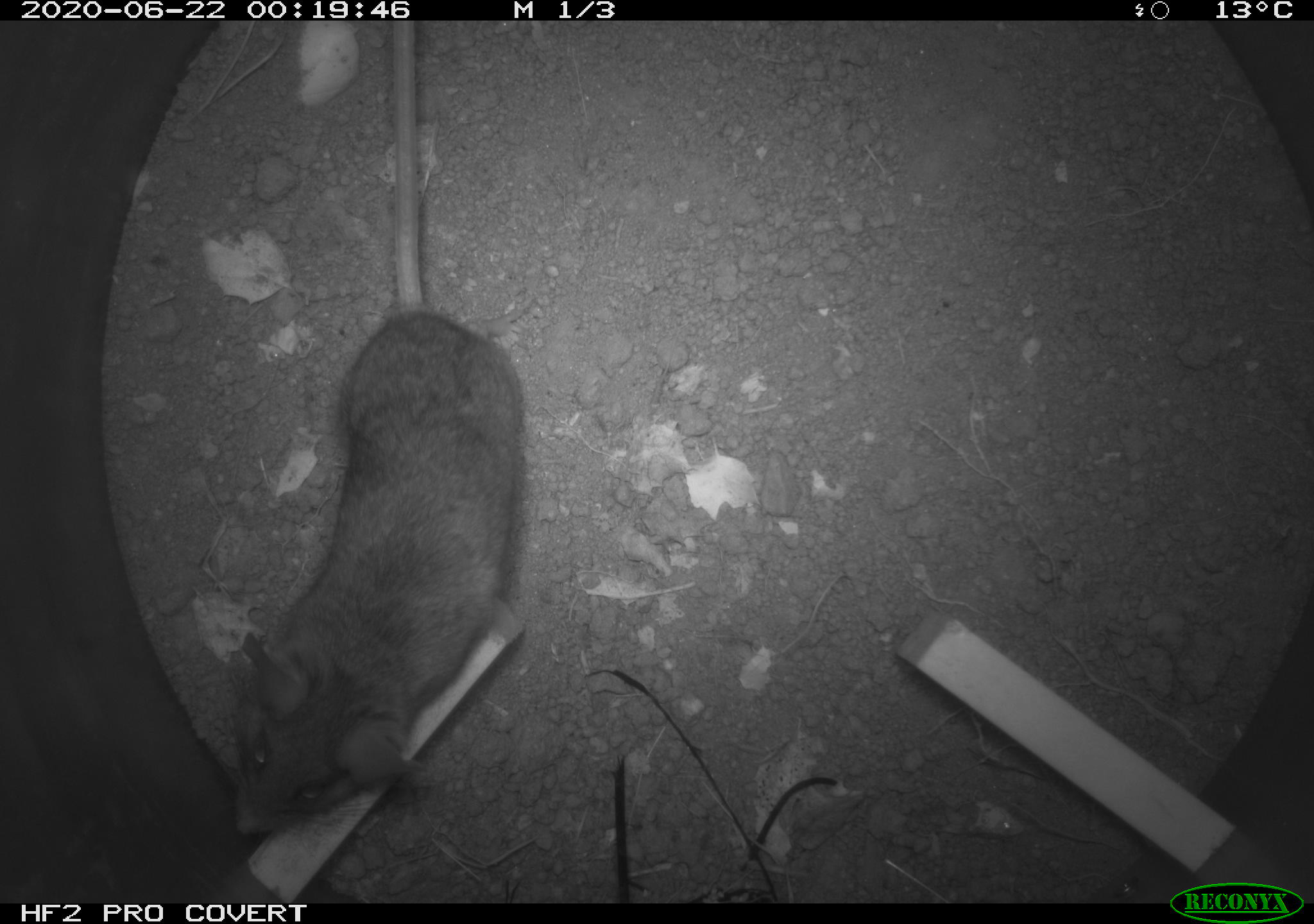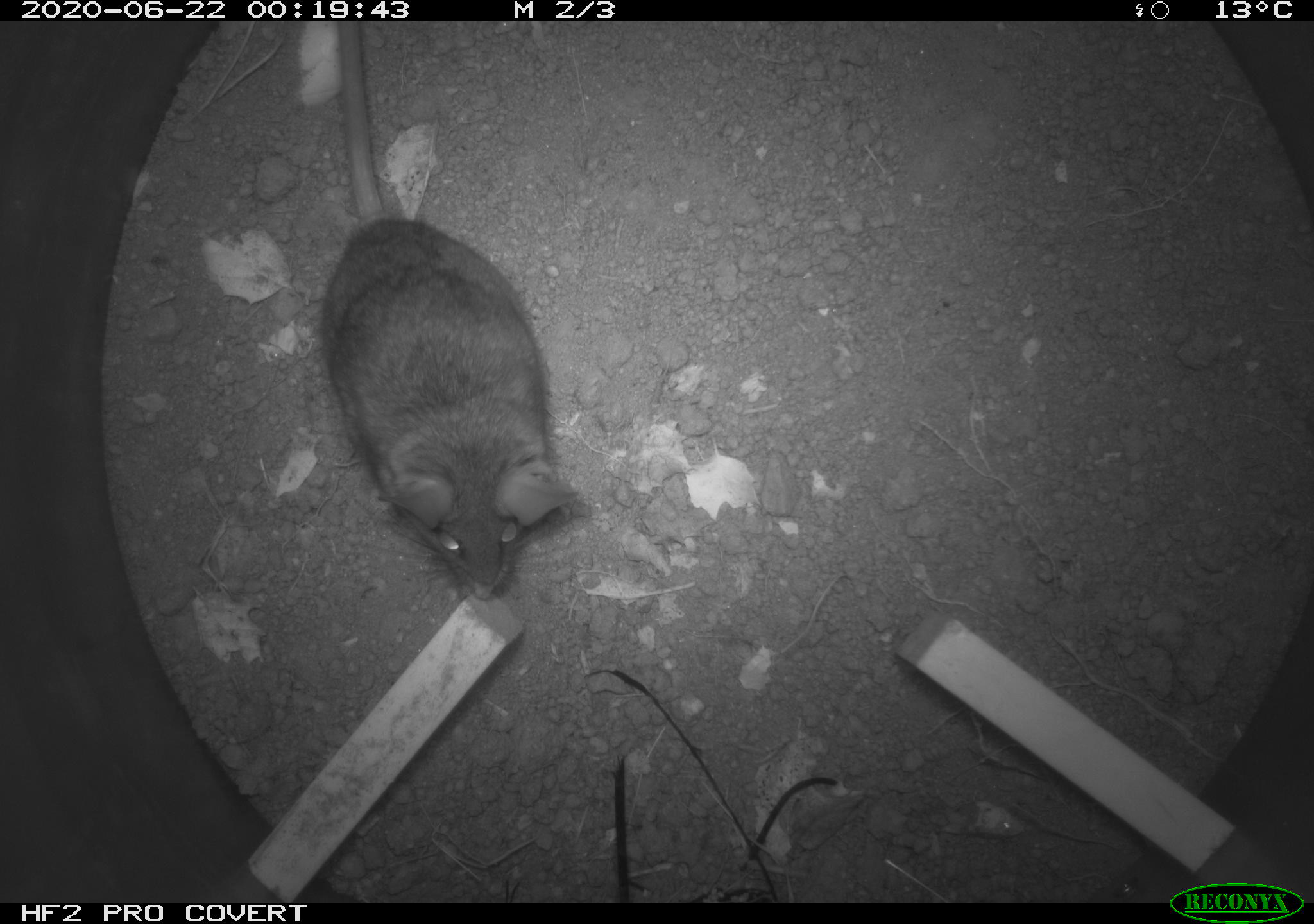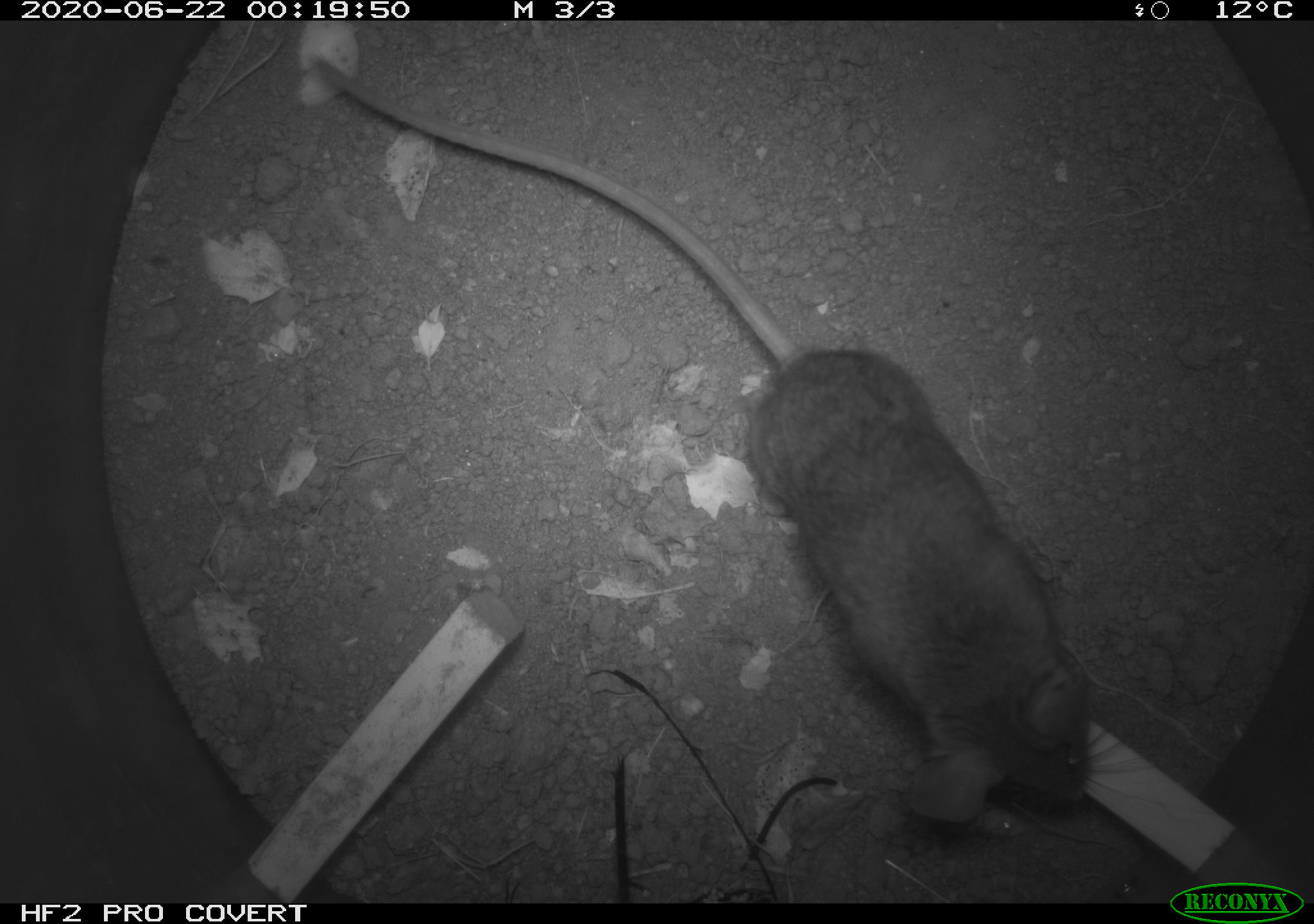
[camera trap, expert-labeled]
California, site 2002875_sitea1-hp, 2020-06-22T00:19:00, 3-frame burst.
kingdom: Animalia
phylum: Chordata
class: Mammalia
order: Rodentia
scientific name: Rodentia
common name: mouse species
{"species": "mouse species (Rodentia)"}